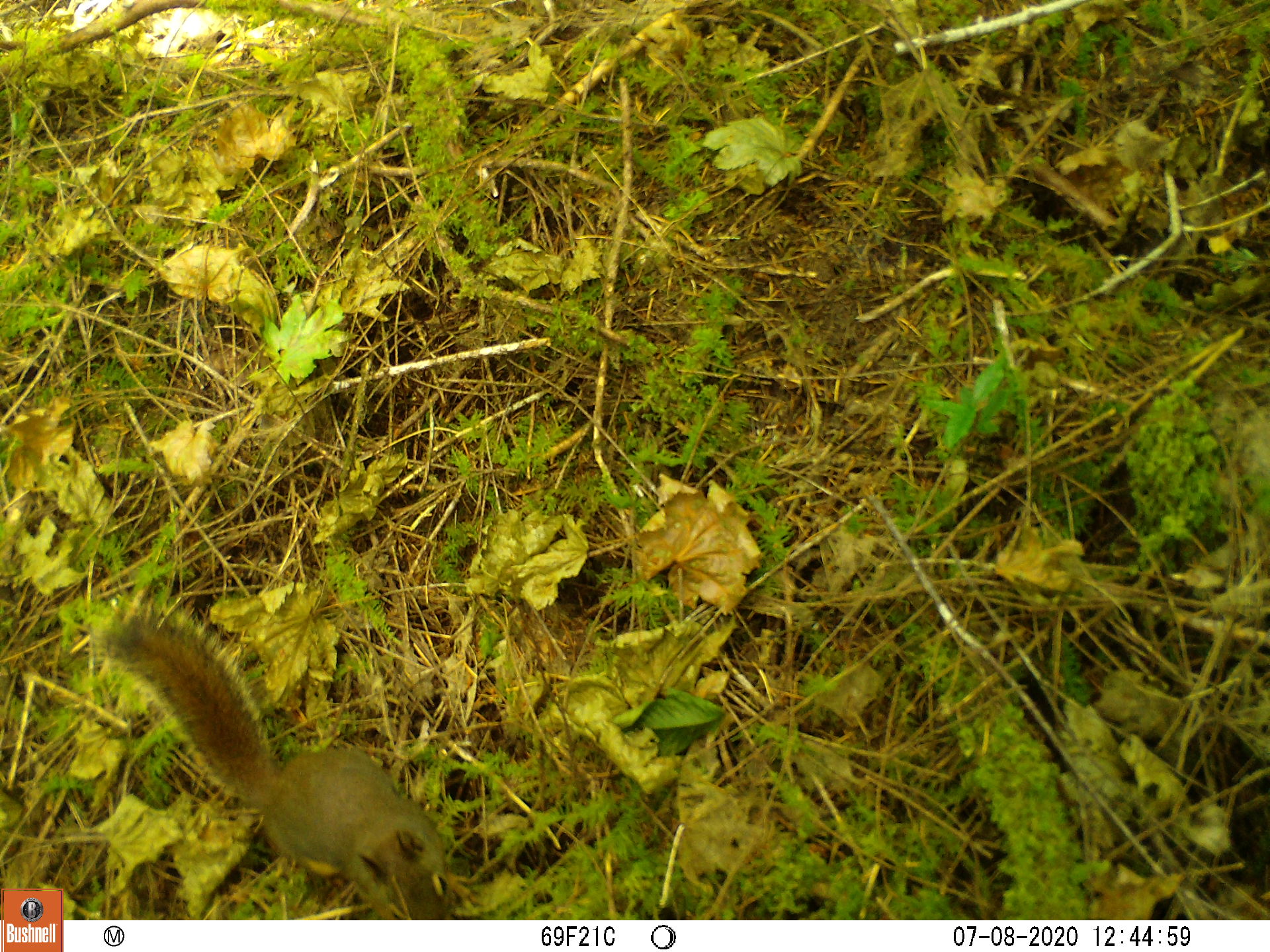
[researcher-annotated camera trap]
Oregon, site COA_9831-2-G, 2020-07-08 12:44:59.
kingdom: Animalia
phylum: Chordata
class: Mammalia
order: Rodentia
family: Sciuridae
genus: Tamiasciurus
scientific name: Tamiasciurus douglasii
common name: douglas squirrel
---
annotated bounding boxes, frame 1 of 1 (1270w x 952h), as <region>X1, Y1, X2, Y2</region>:
douglas squirrel: <region>102, 604, 450, 912</region>